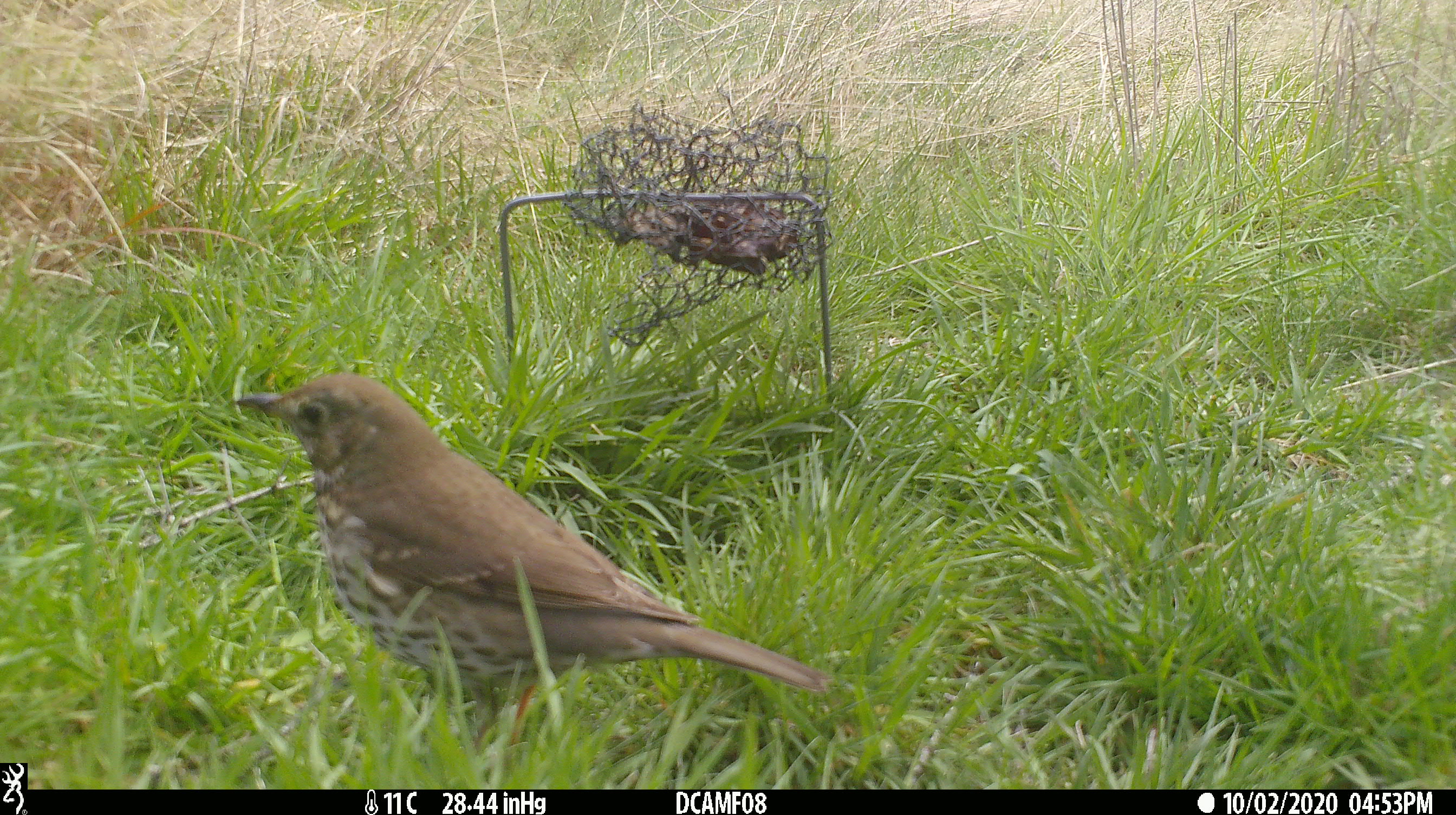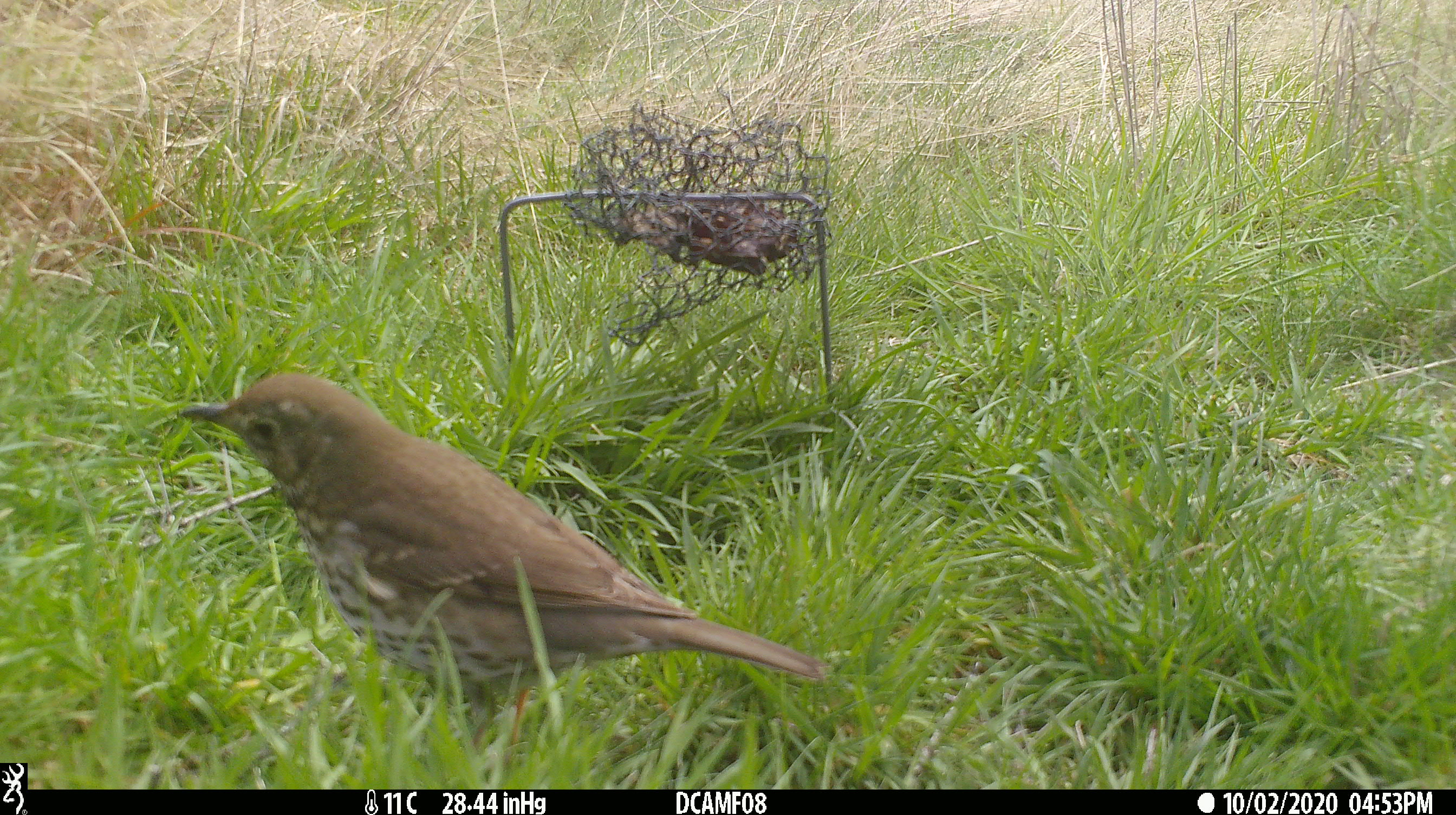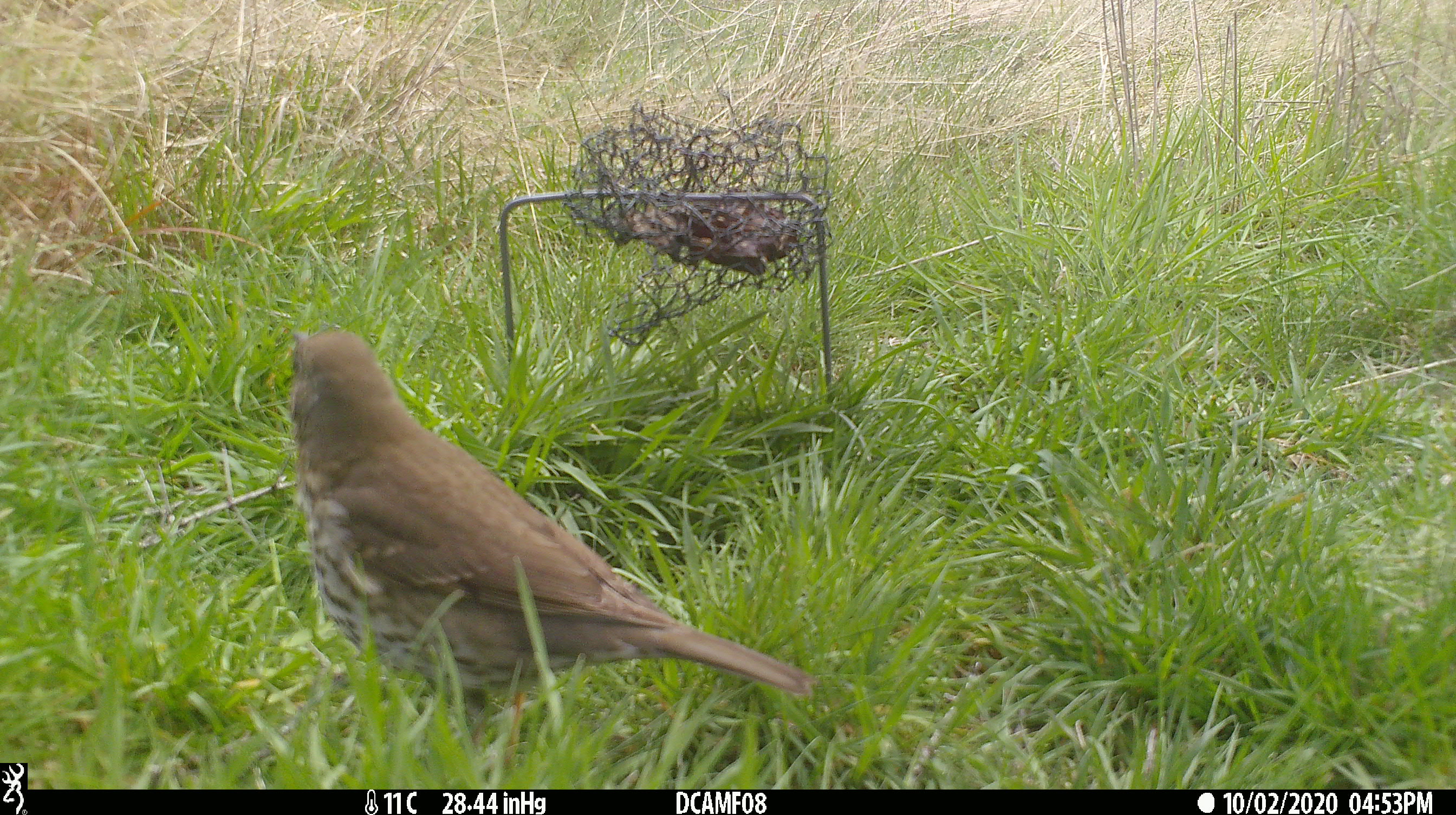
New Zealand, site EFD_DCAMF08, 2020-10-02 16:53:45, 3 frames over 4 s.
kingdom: Animalia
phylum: Chordata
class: Aves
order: Passeriformes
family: Turdidae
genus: Turdus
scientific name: Turdus philomelos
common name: song thrush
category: thrush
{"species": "thrush (song thrush) (Turdus philomelos)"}